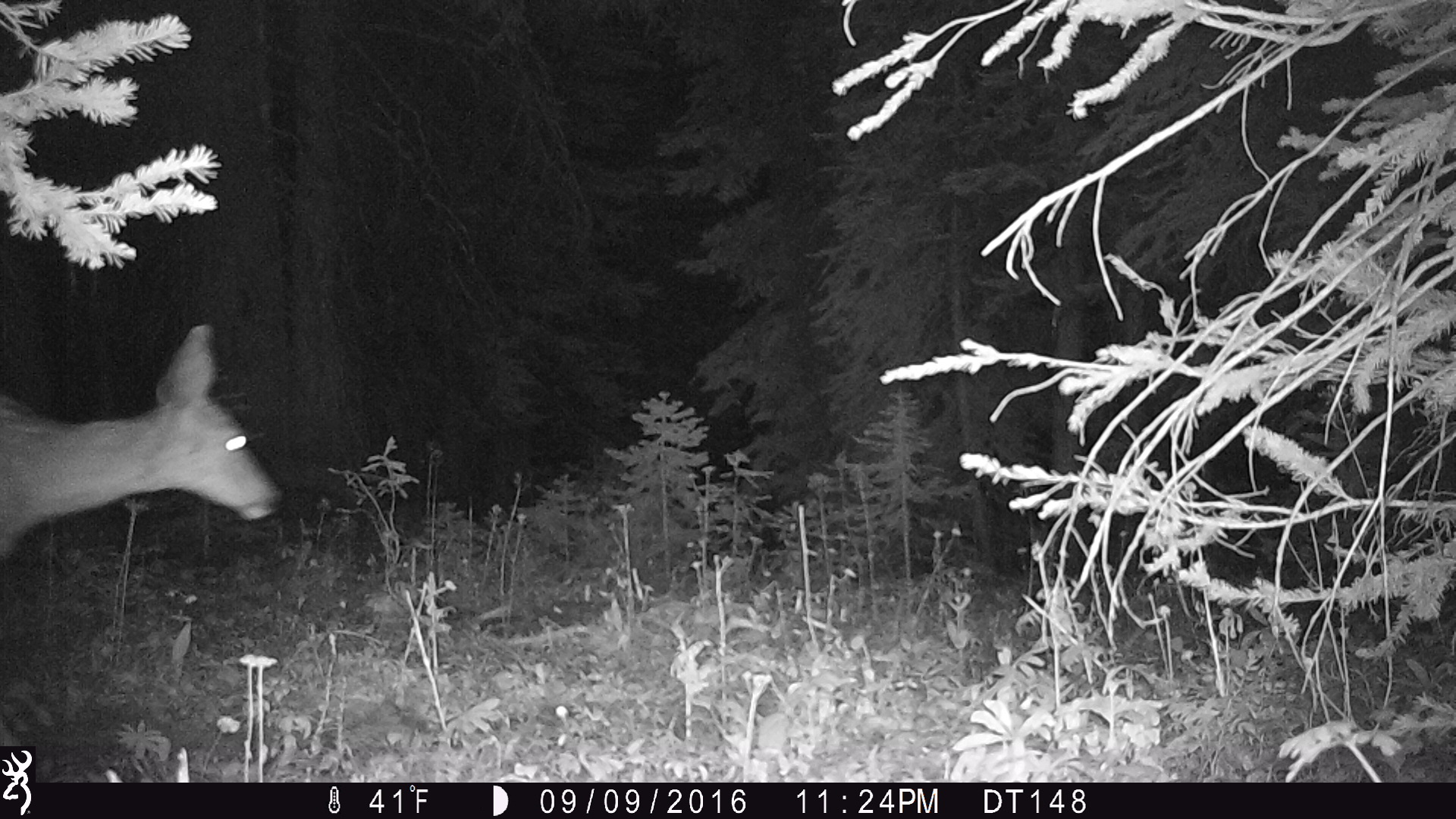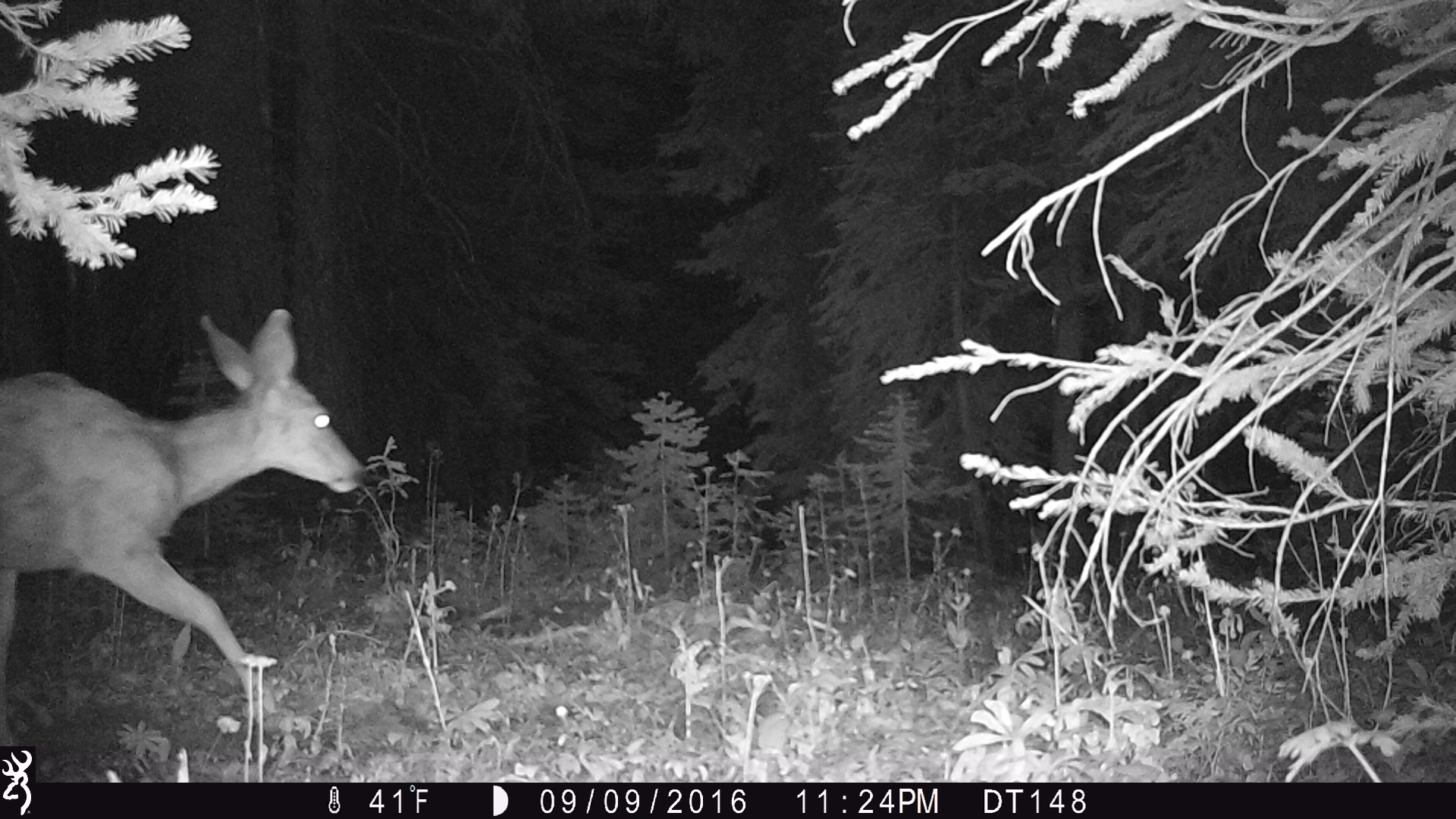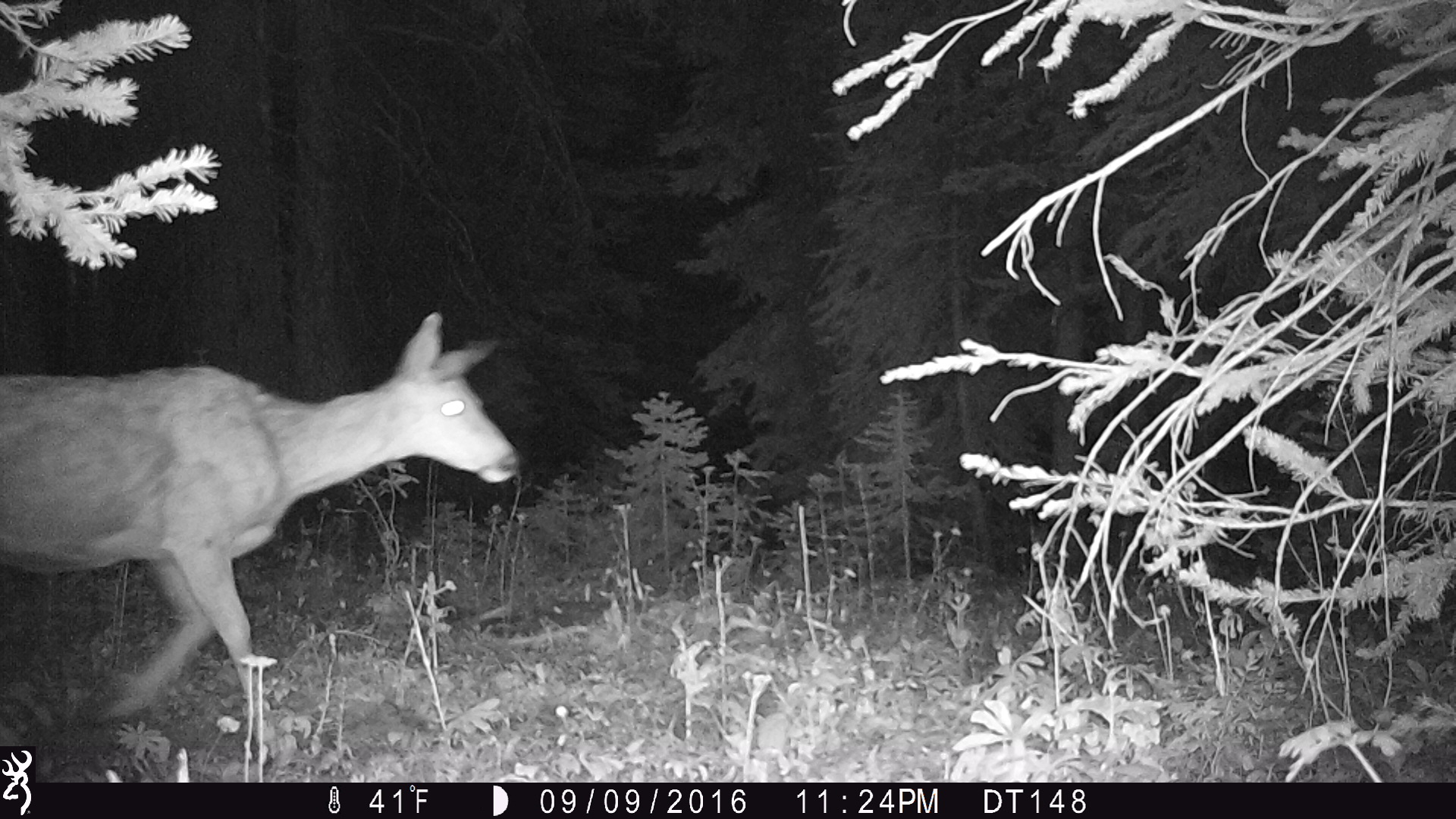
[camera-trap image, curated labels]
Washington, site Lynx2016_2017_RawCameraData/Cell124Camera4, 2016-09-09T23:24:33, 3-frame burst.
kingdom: Animalia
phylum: Chordata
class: Mammalia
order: Artiodactyla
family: Cervidae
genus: Odocoileus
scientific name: Odocoileus hemionus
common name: mule deer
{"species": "Odocoileus hemionus (mule deer)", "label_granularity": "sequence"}